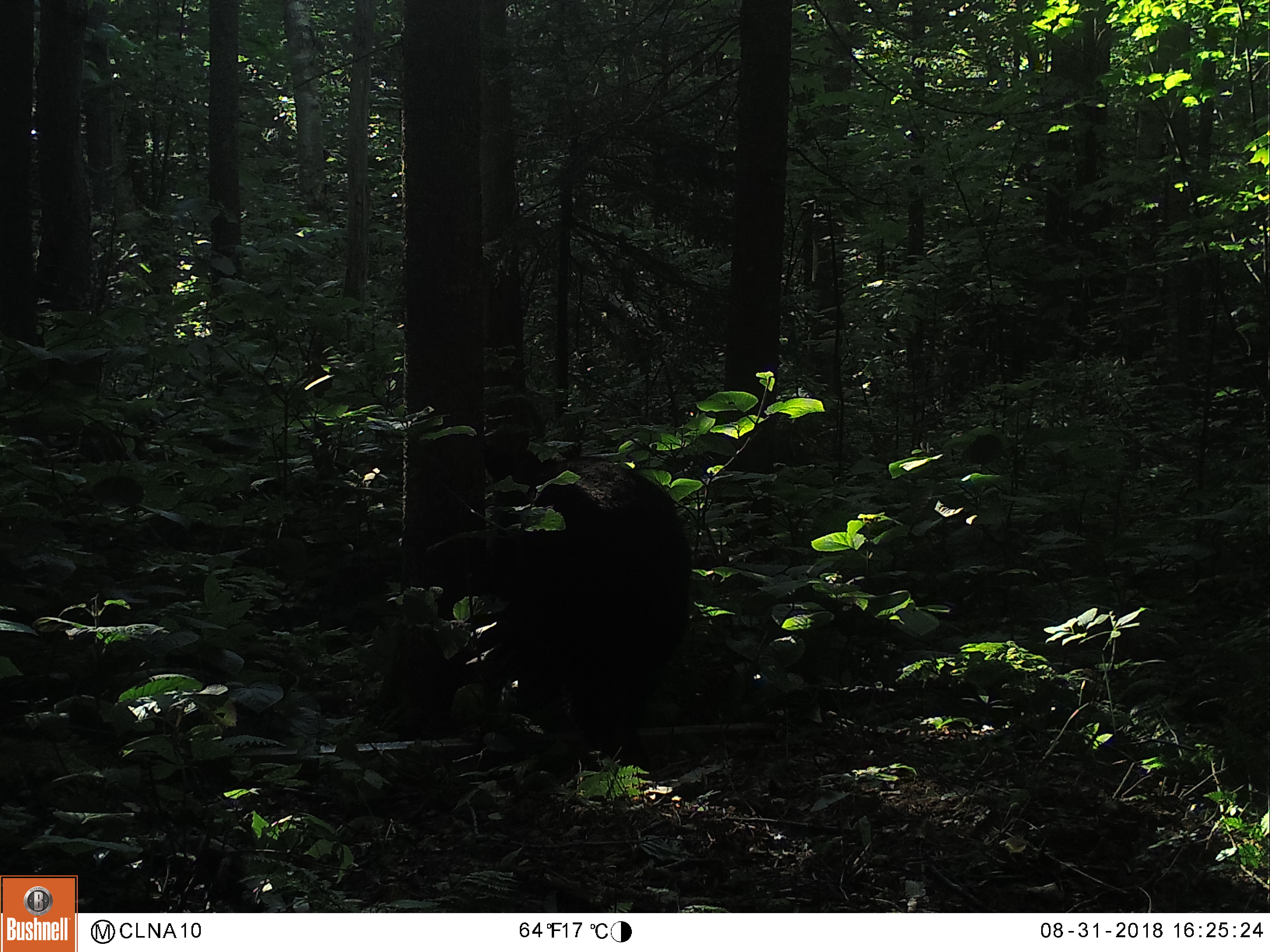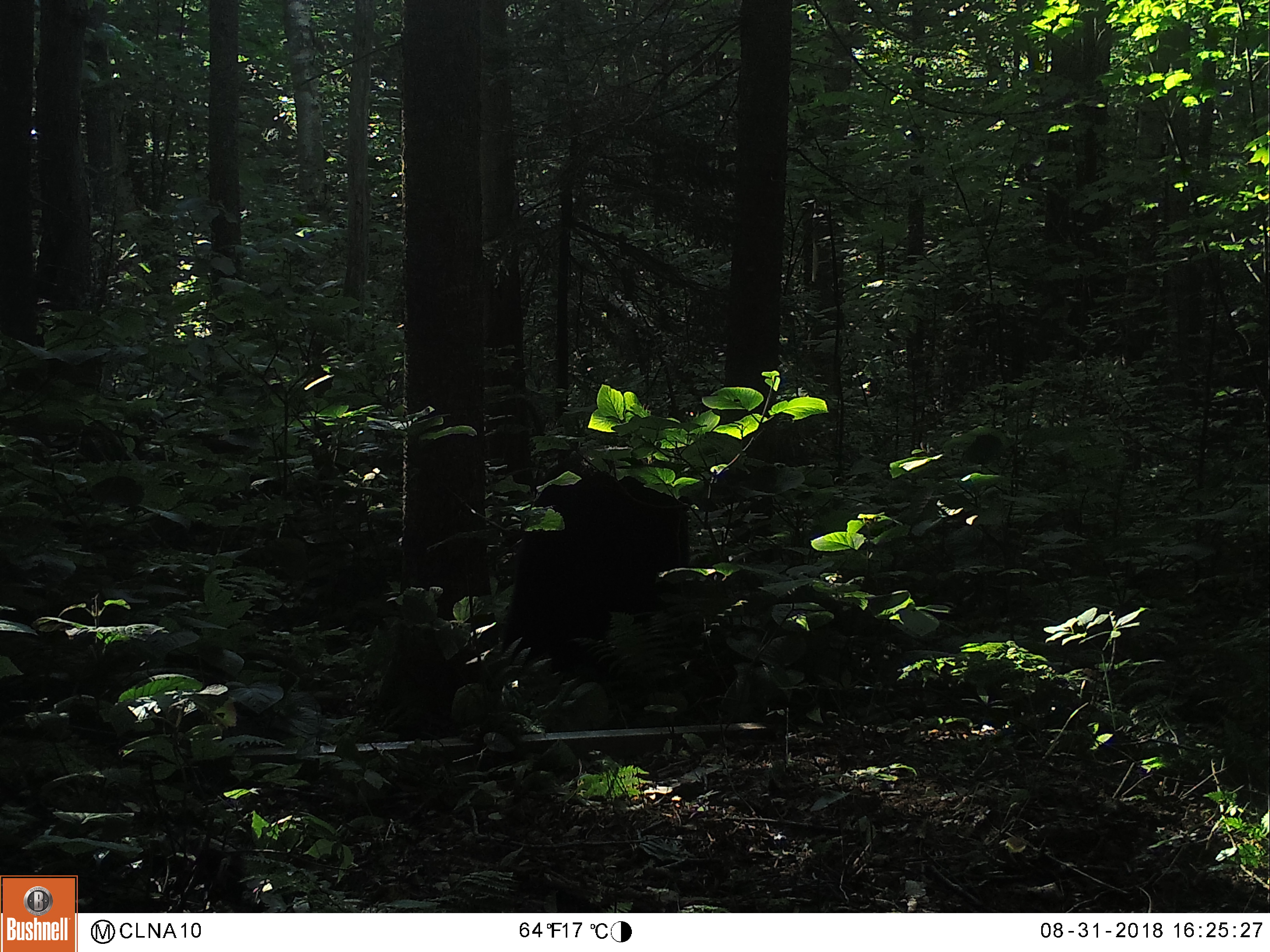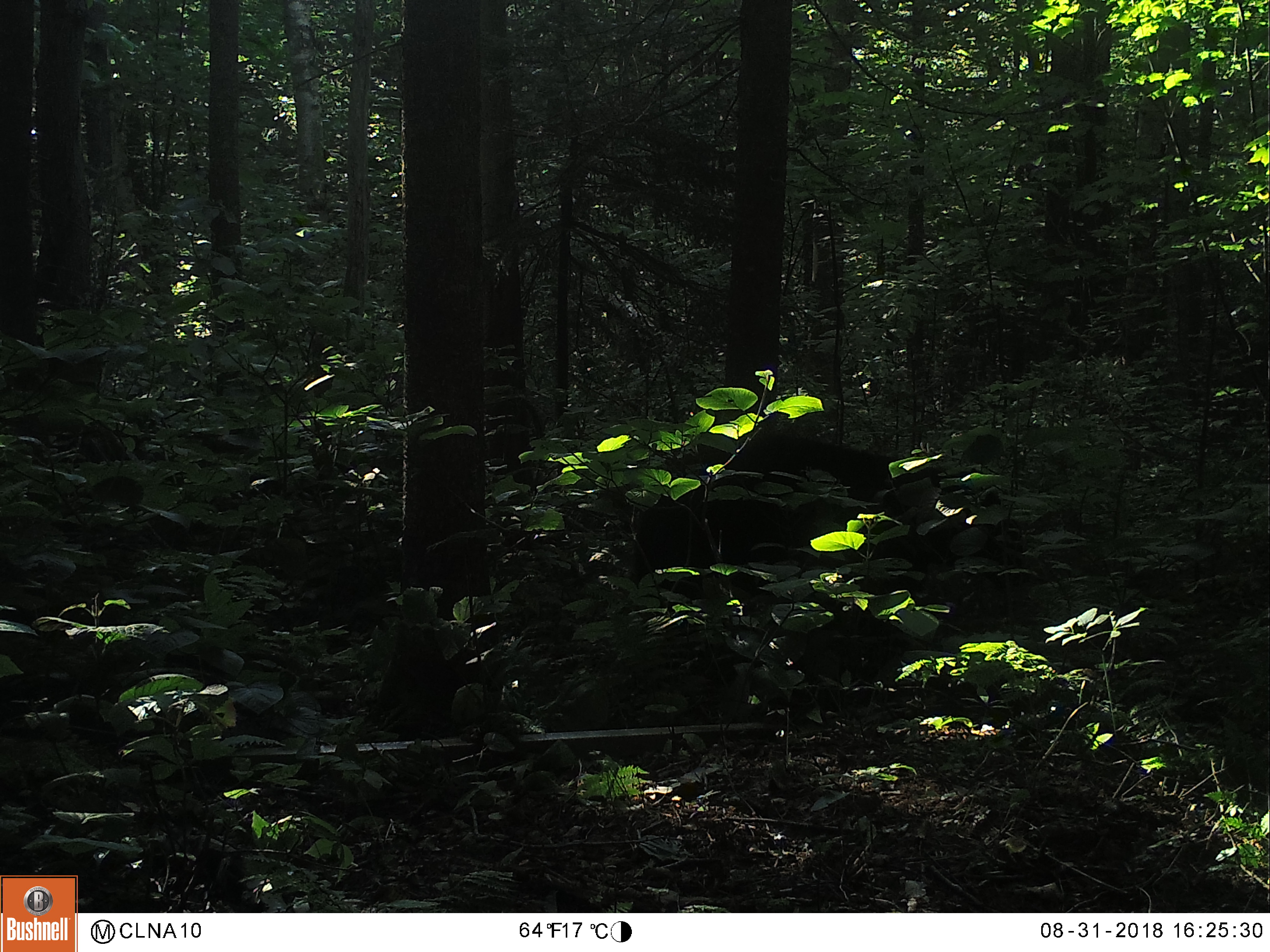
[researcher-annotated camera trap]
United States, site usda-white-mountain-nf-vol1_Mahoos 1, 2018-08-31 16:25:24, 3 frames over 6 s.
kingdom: Animalia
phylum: Chordata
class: Mammalia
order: Carnivora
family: Ursidae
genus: Ursus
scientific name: Ursus americanus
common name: black bear